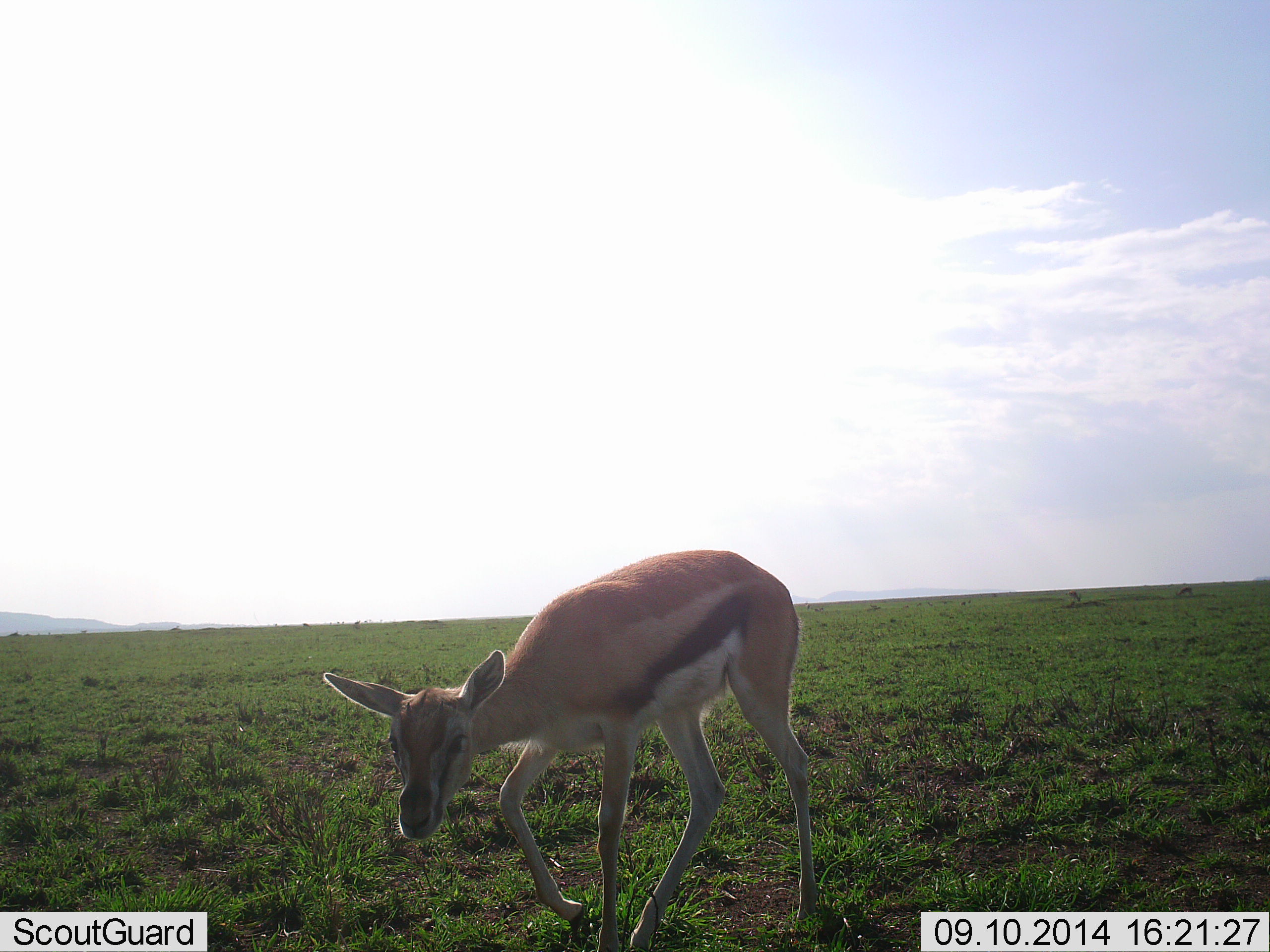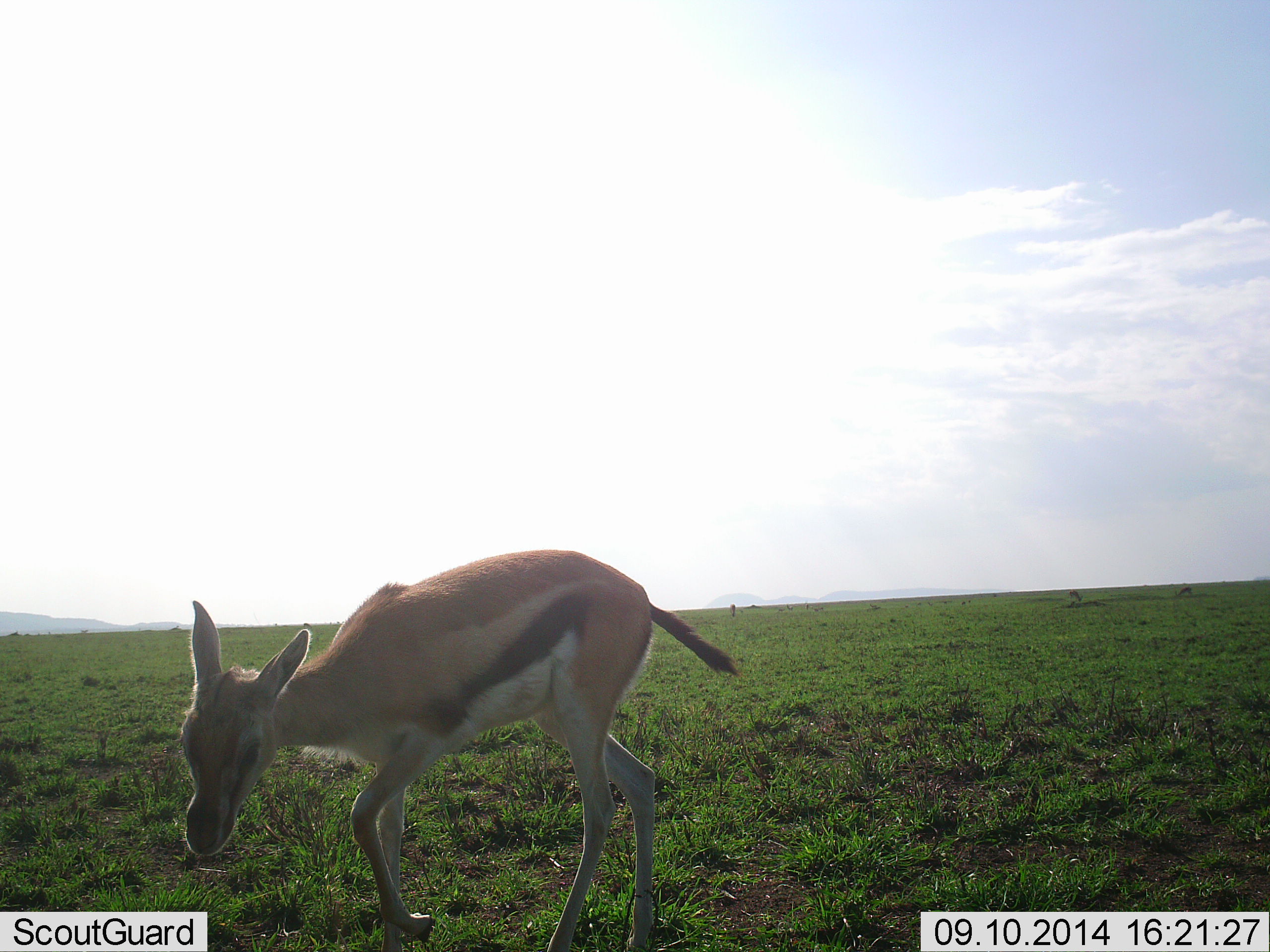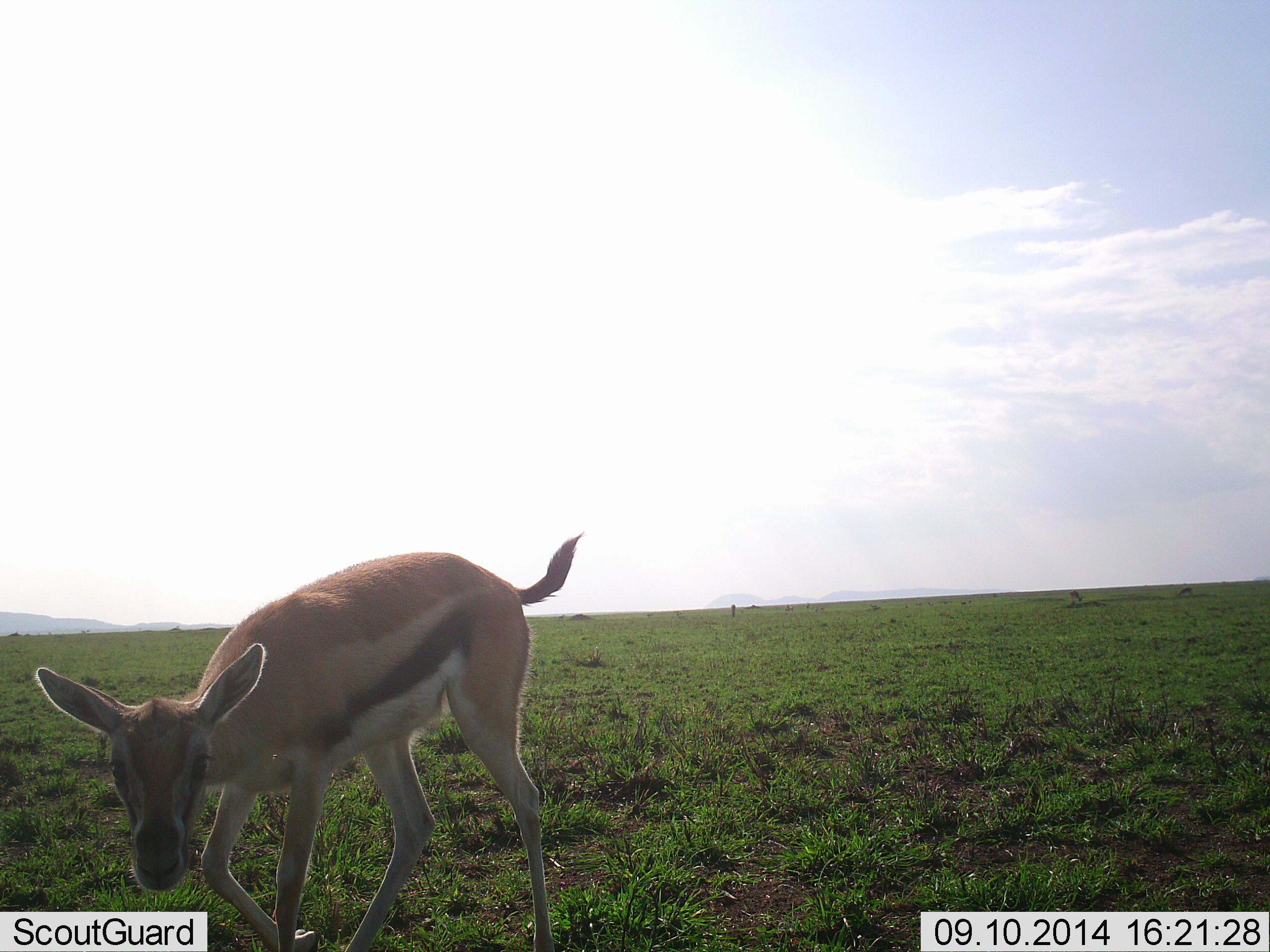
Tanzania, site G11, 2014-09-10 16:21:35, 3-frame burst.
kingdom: Animalia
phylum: Chordata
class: Mammalia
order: Artiodactyla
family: Bovidae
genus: Eudorcas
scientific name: Eudorcas thomsonii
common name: thomson's gazelle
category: gazellethomsons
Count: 1.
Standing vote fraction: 20%.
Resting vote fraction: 0%.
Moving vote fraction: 90%.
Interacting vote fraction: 0%.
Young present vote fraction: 70%.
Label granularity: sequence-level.